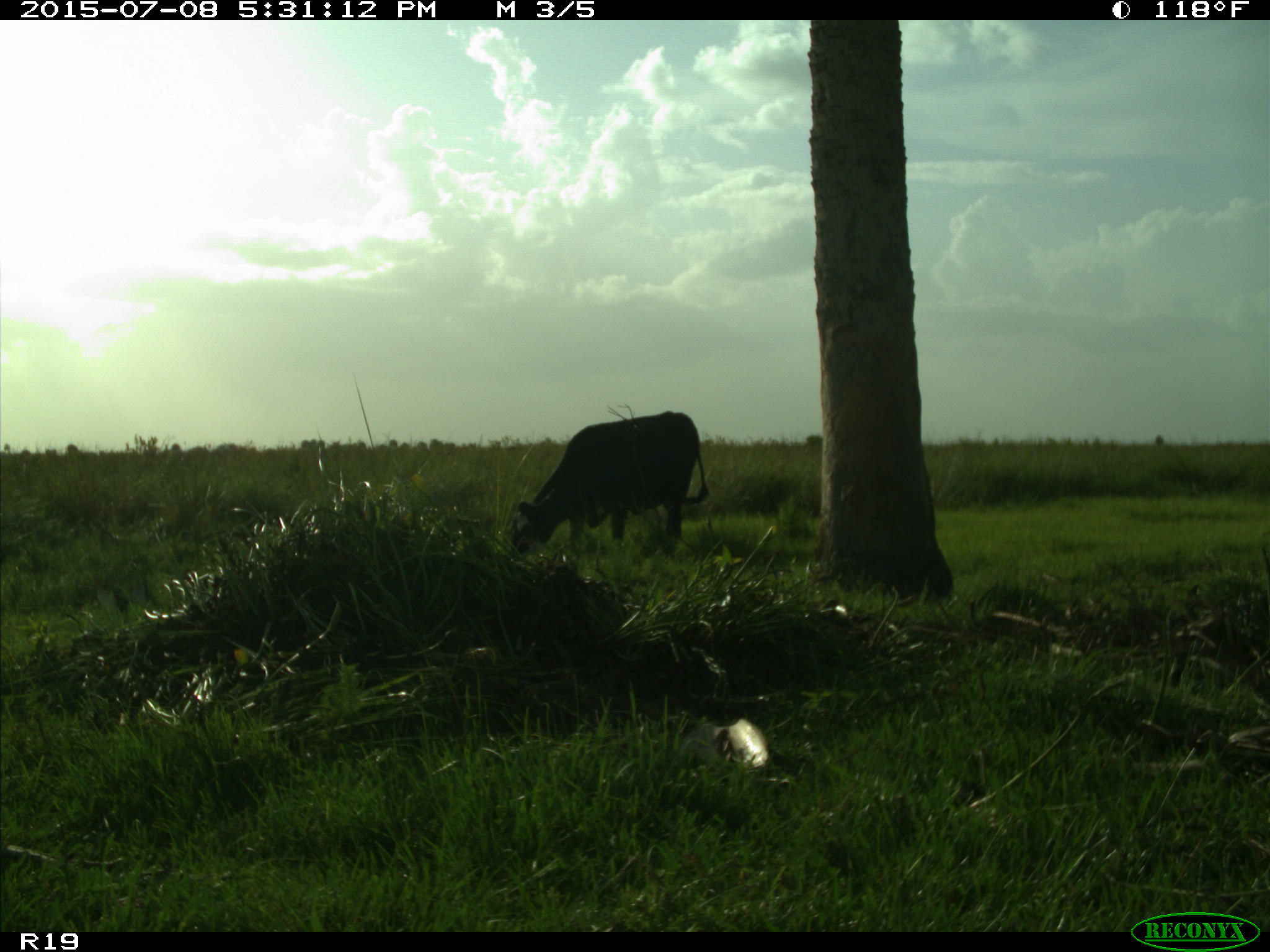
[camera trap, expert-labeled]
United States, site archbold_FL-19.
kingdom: Animalia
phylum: Chordata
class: Mammalia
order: Artiodactyla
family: Bovidae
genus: Bos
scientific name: Bos taurus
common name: domestic cow